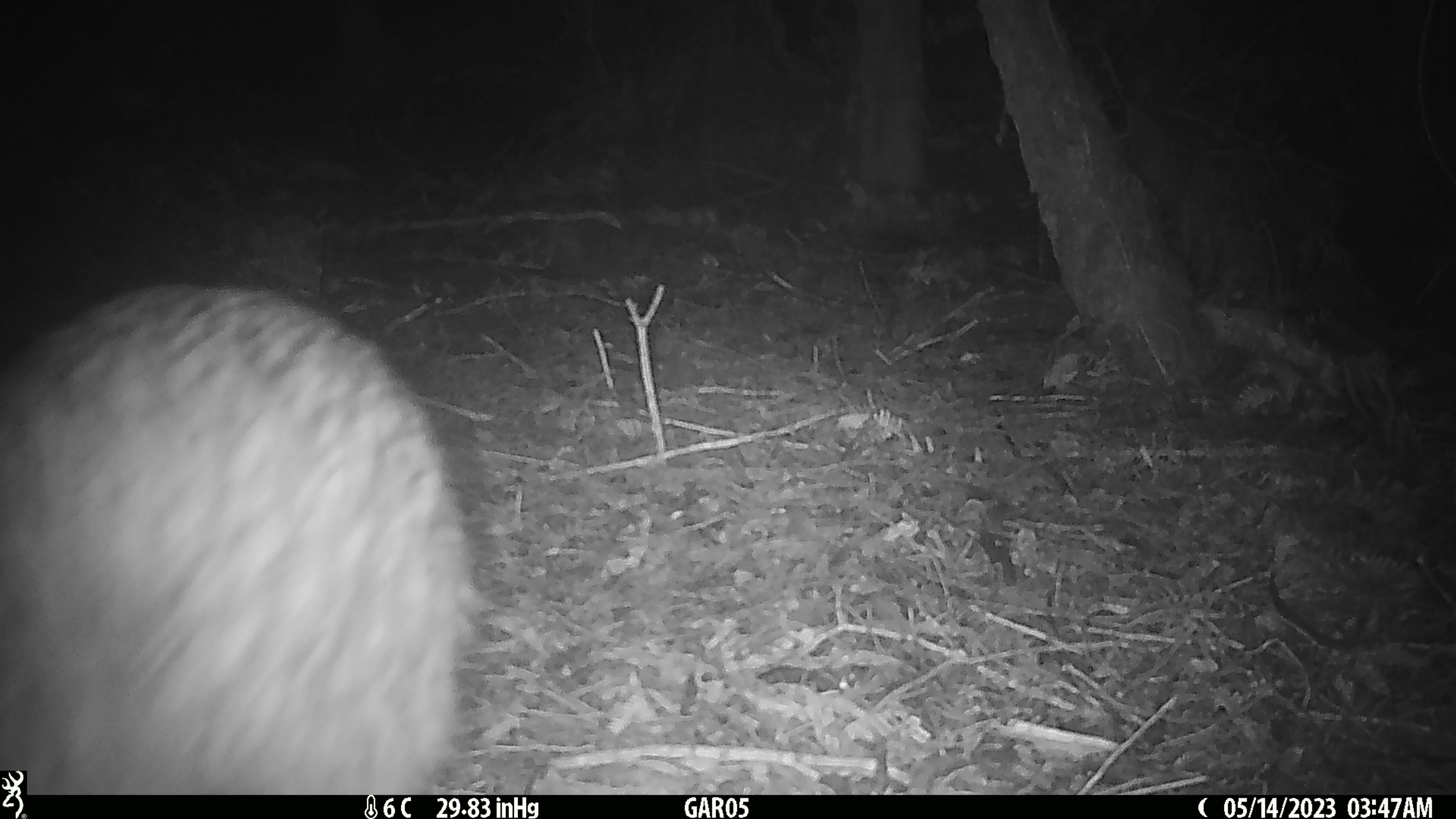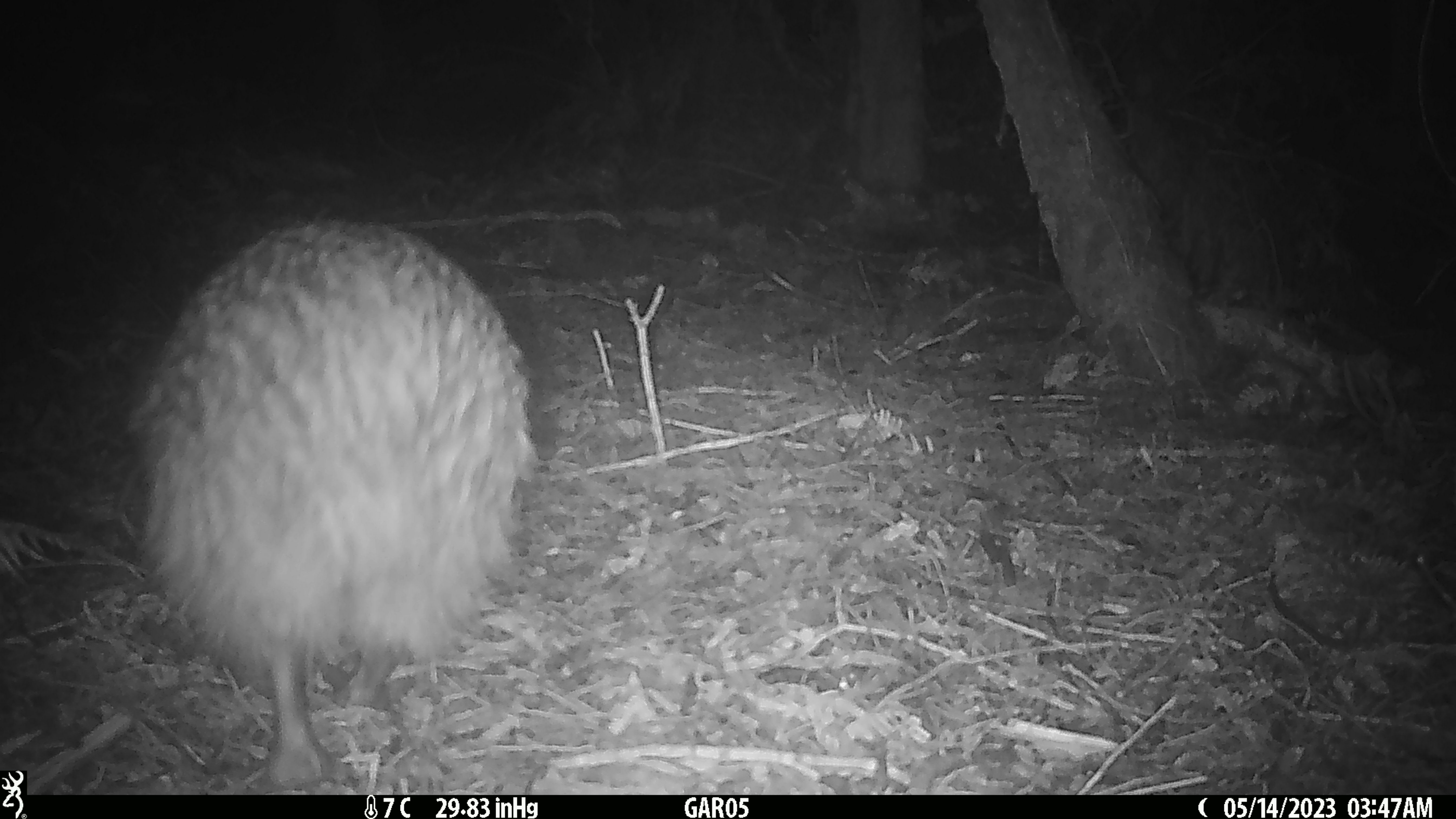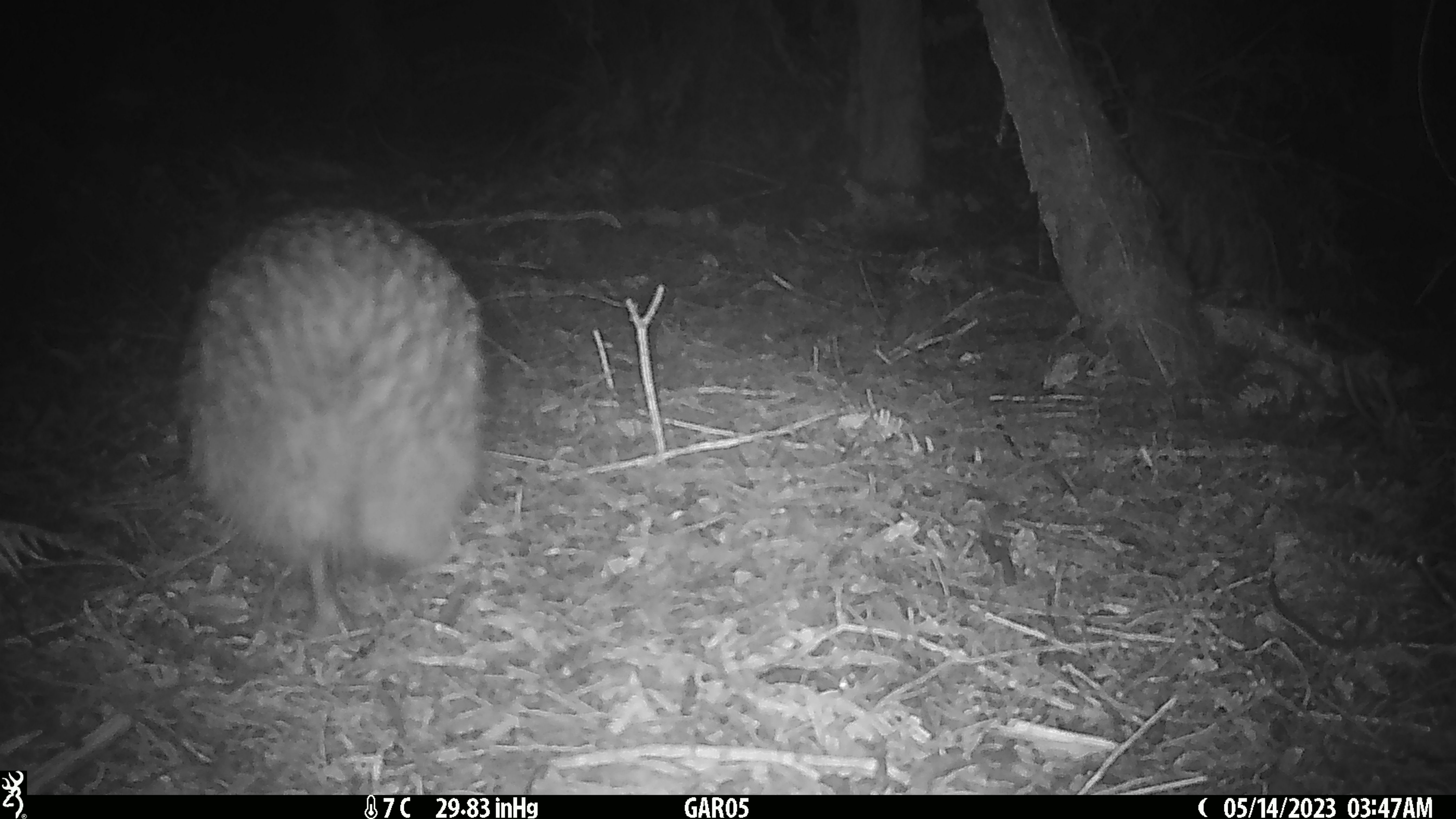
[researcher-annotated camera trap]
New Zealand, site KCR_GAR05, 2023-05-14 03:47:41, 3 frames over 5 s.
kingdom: Animalia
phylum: Chordata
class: Aves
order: Apterygiformes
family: Apterygidae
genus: Apteryx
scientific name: Apteryx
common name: kiwi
Kiwi (Apteryx).